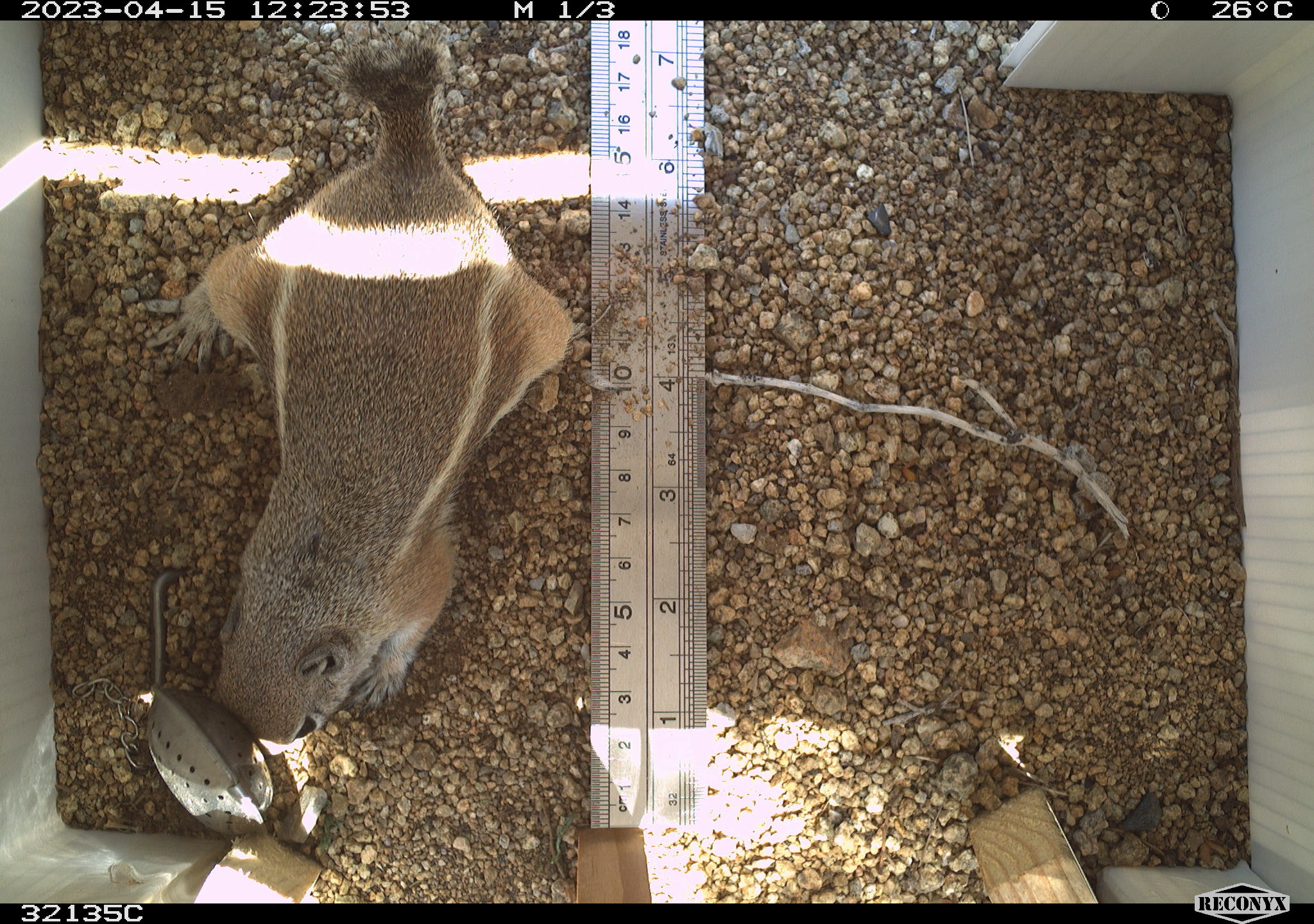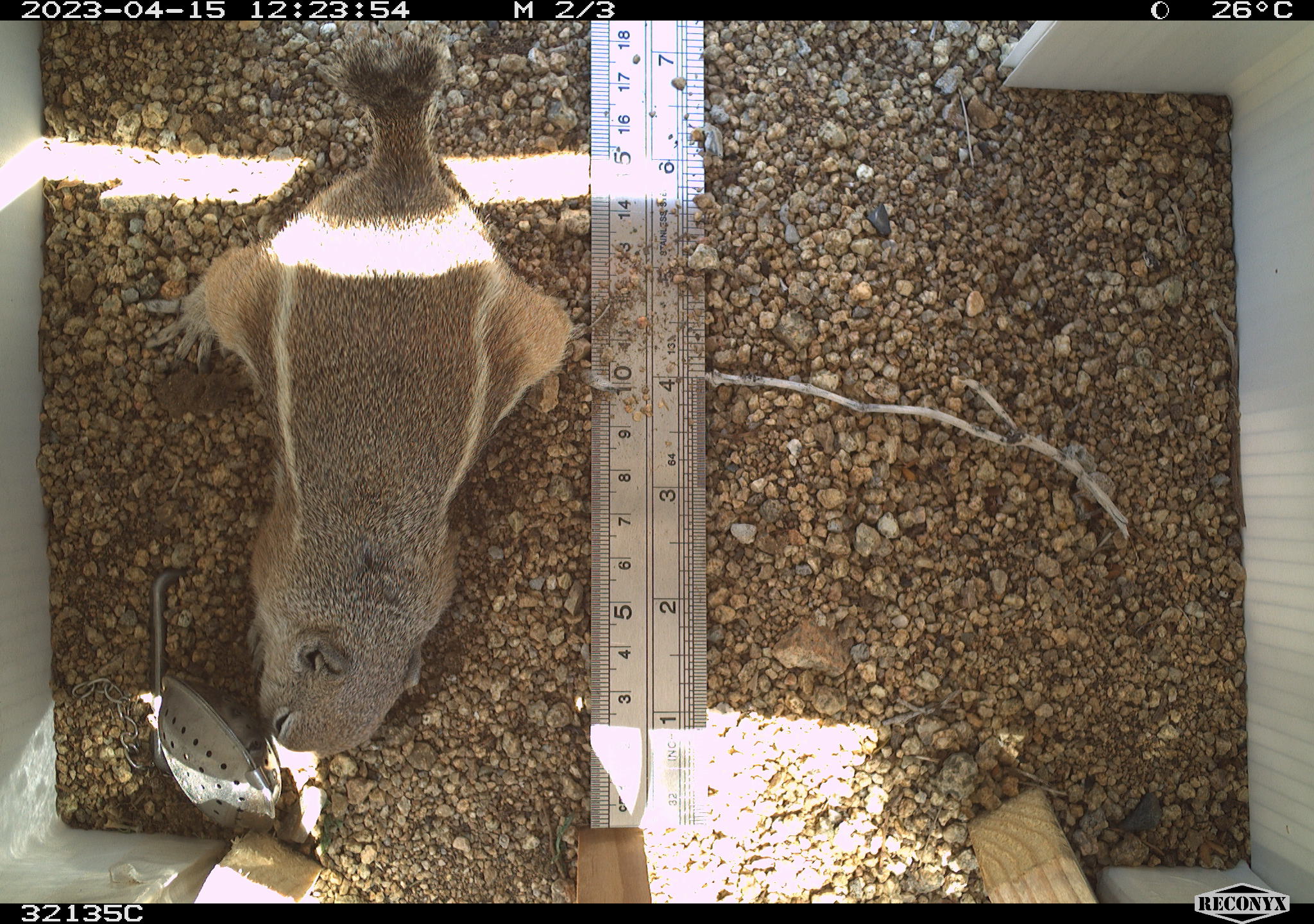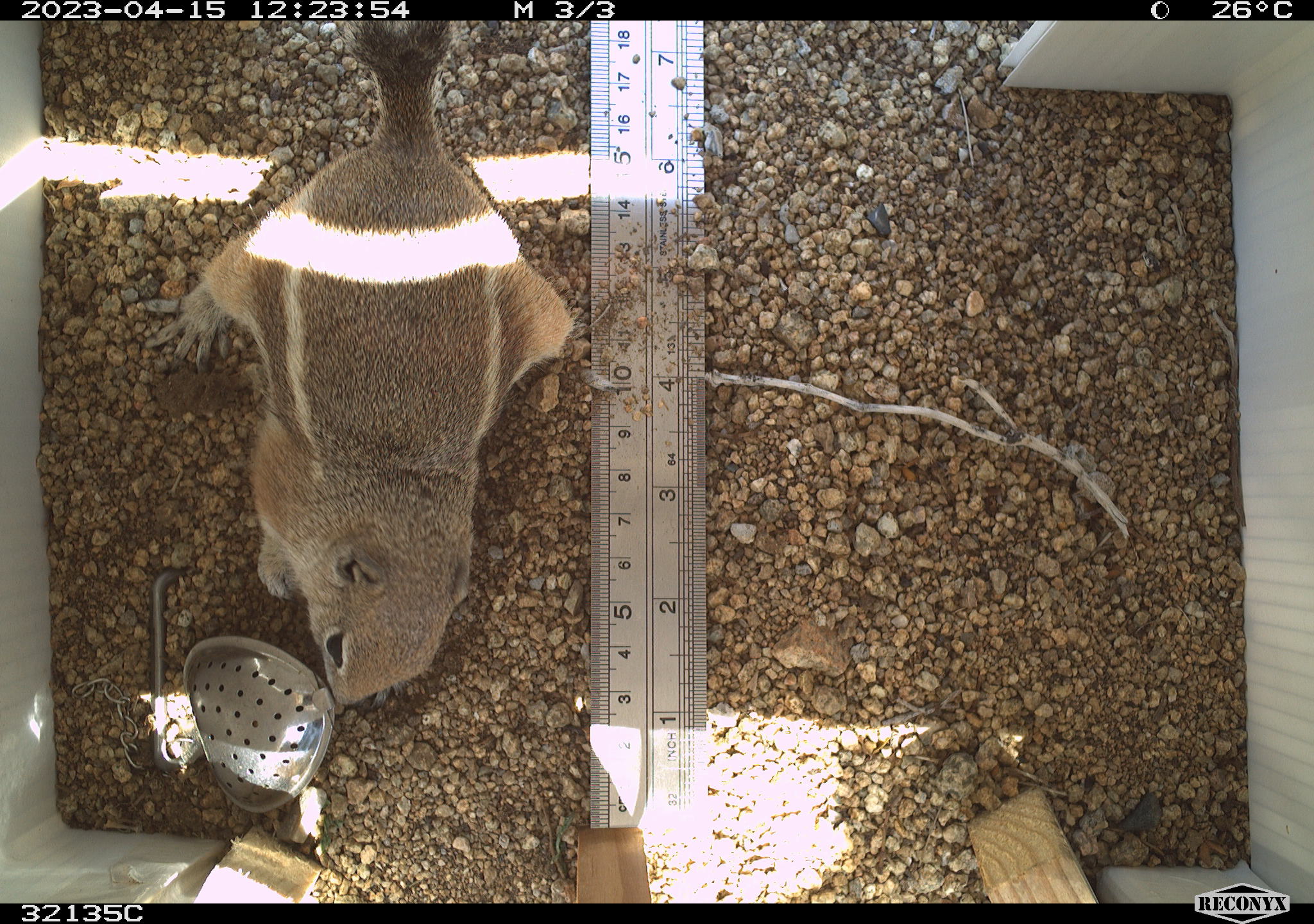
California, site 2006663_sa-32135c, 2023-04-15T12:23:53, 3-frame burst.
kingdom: Animalia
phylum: Chordata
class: Mammalia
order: Rodentia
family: Sciuridae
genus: Ammospermophilus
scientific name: Ammospermophilus leucurus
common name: white-tailed antelope squirrel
White-tailed antelope squirrel (Ammospermophilus leucurus).